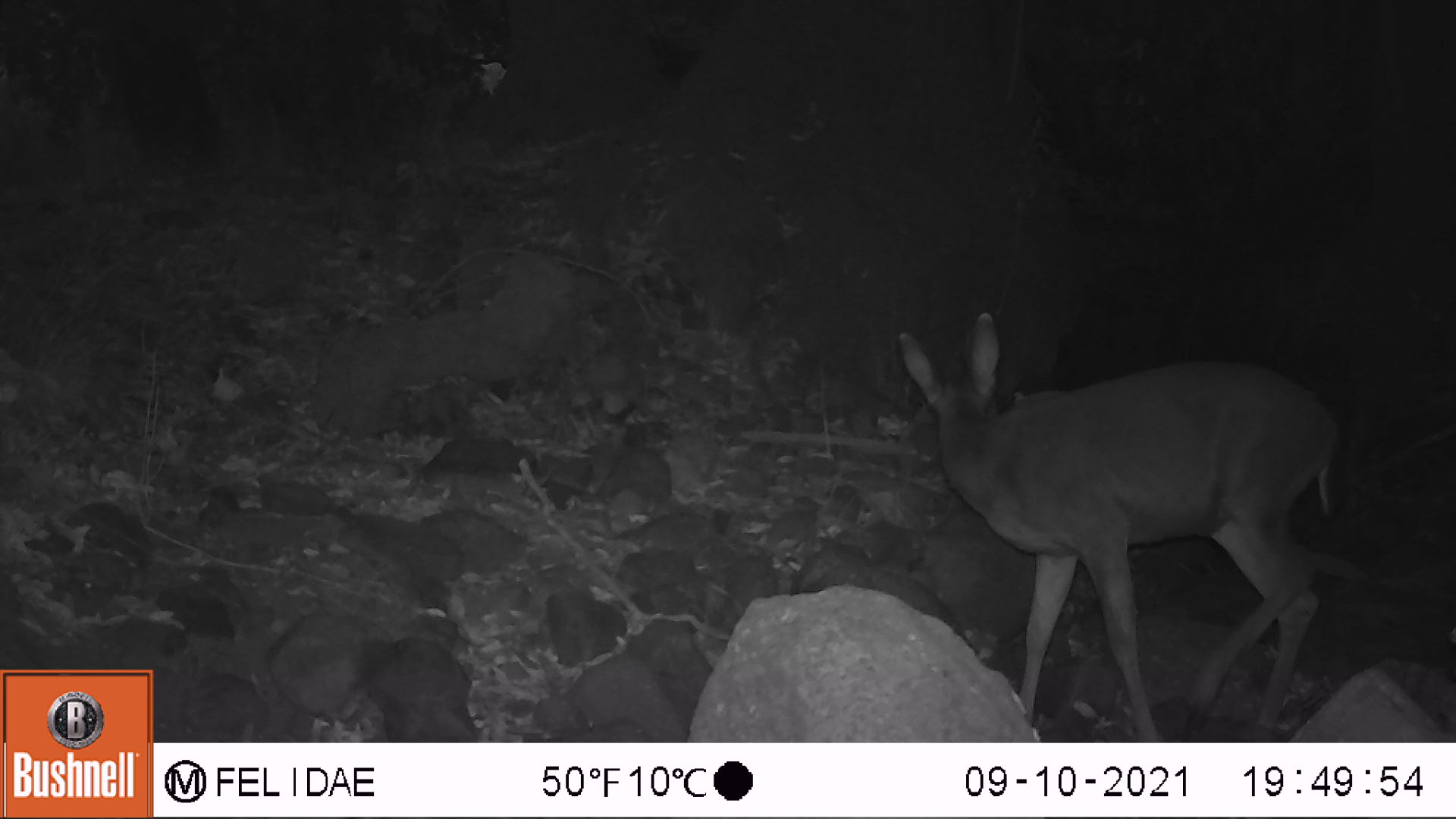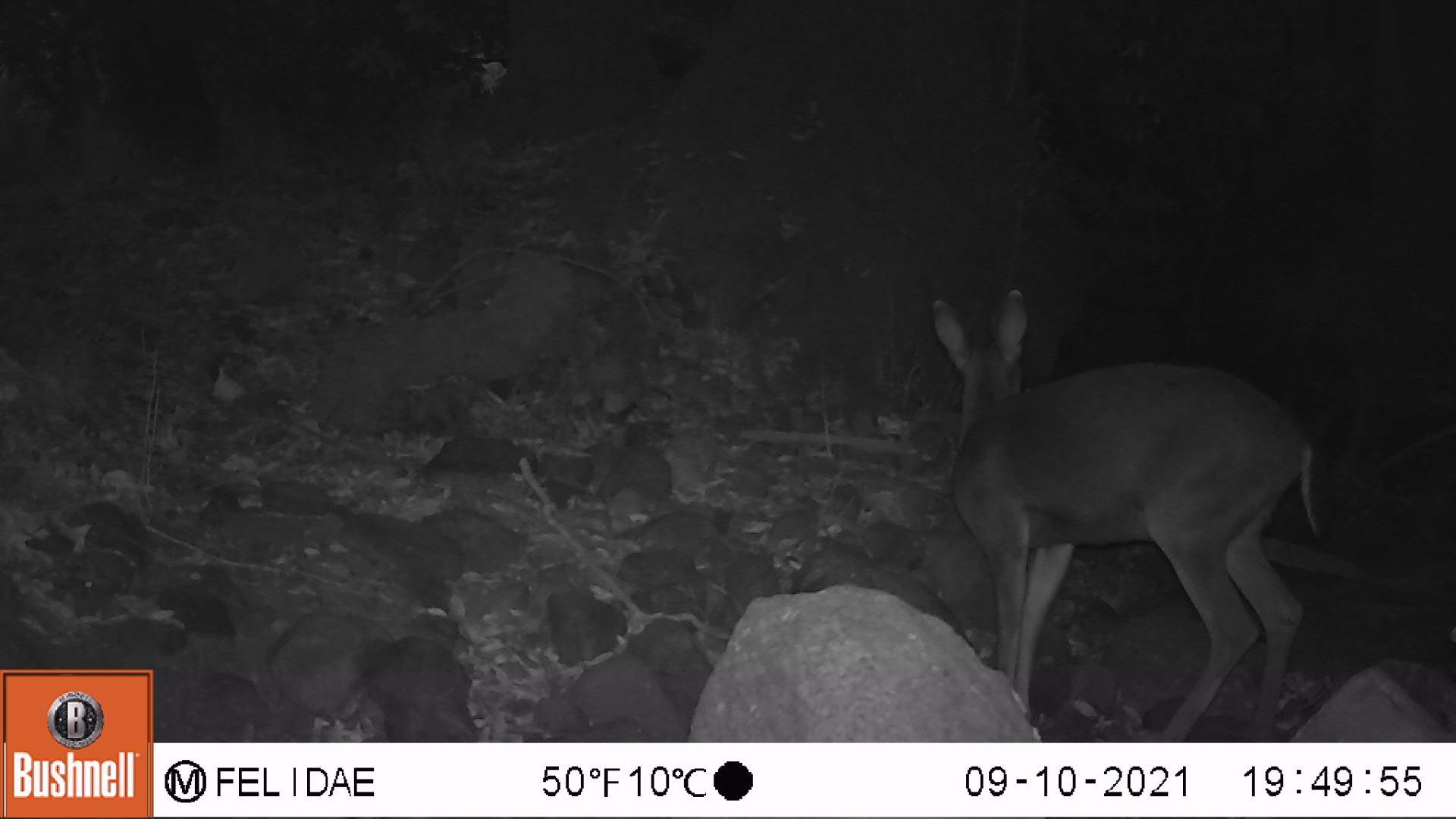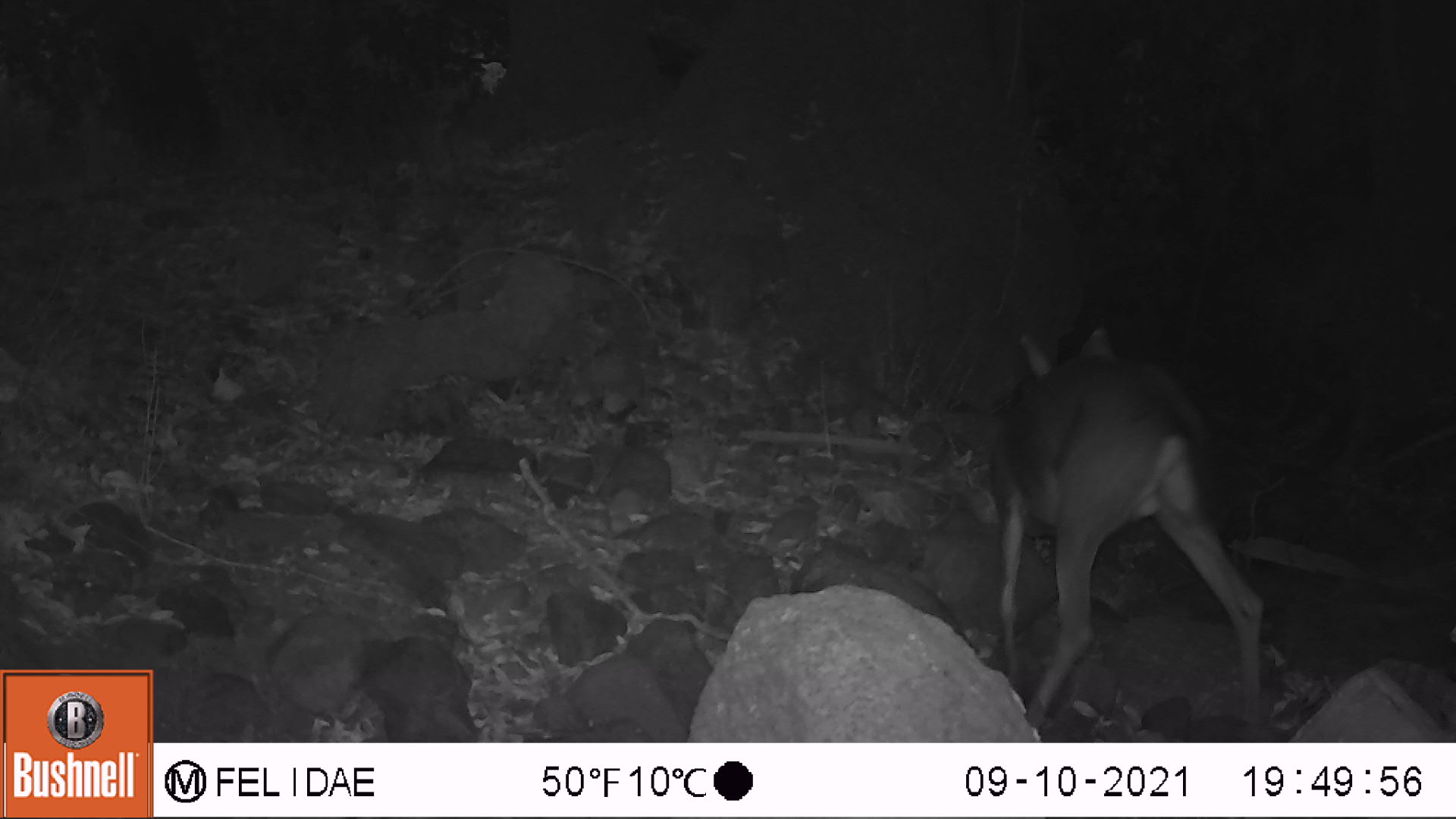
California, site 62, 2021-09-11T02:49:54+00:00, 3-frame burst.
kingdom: Animalia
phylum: Chordata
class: Mammalia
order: Artiodactyla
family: Cervidae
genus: Odocoileus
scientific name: Odocoileus hemionus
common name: mule deer